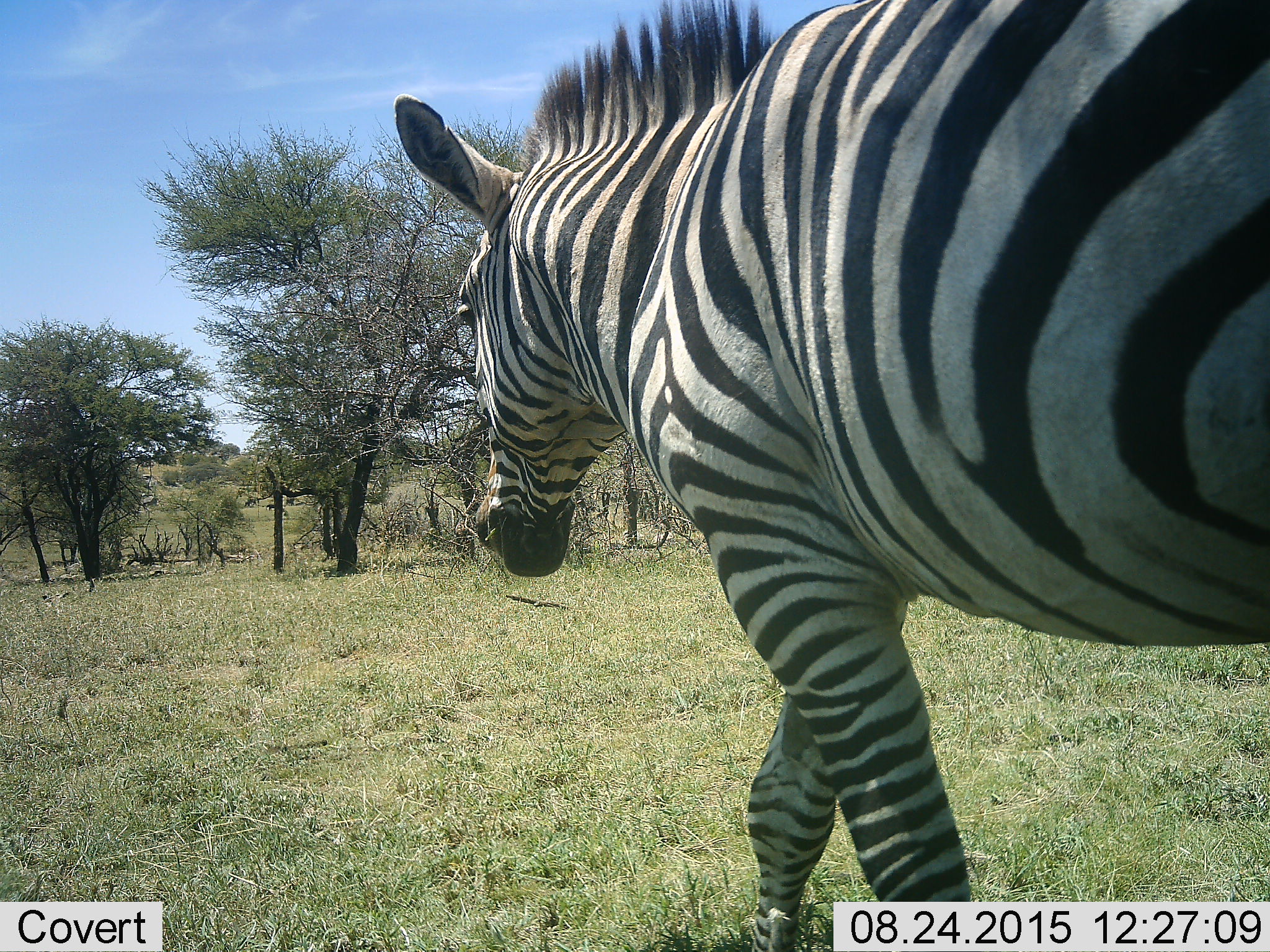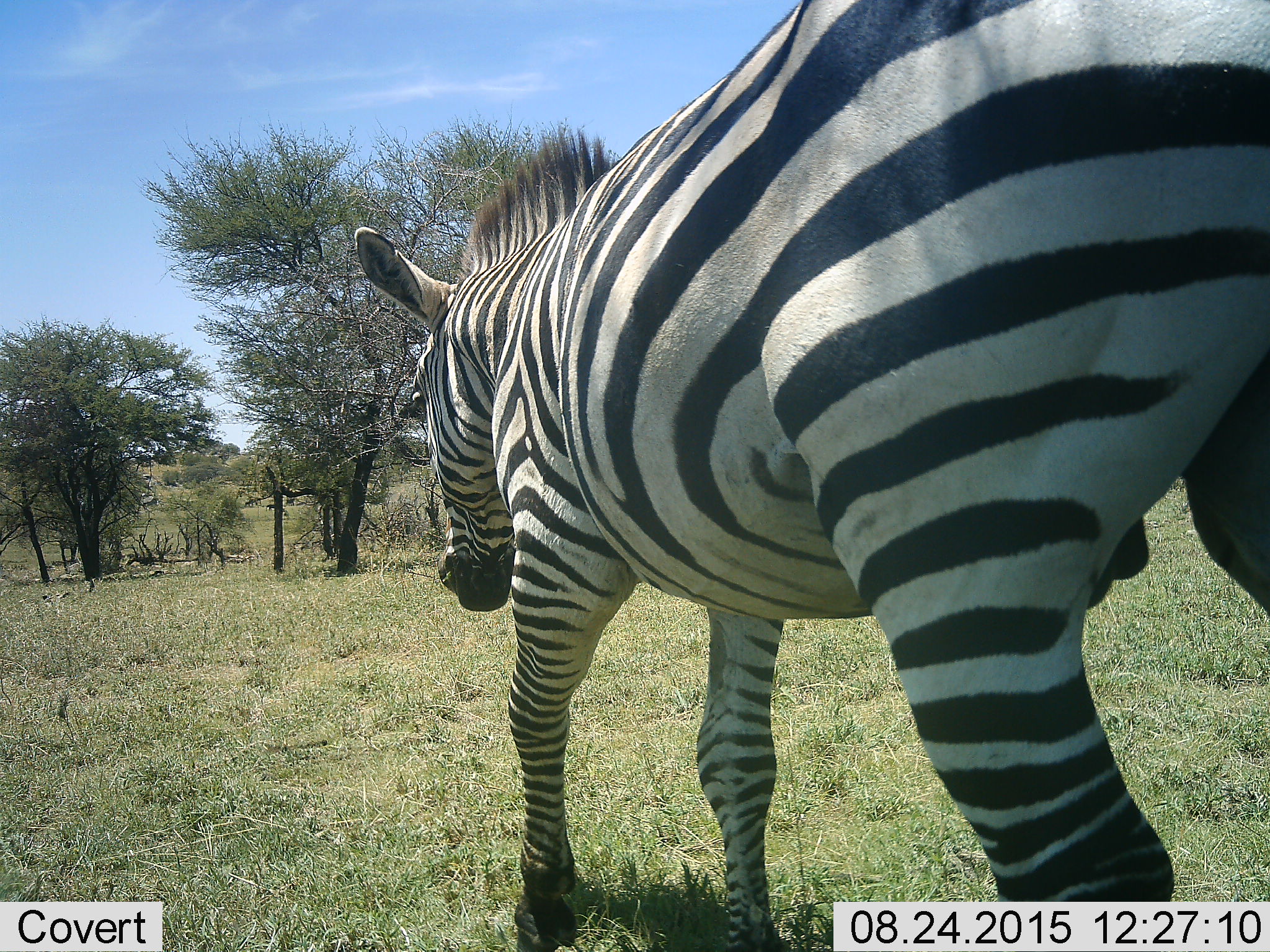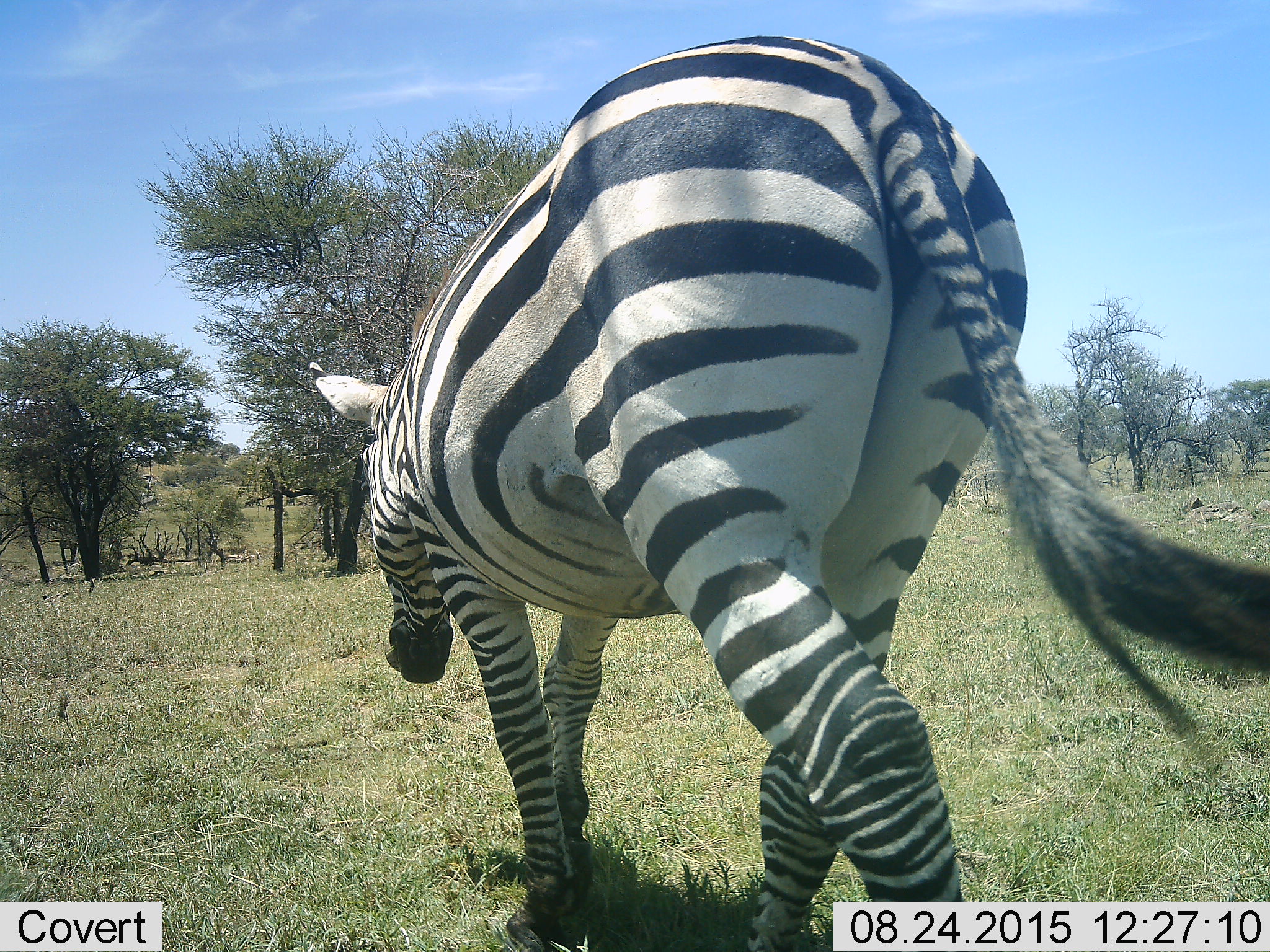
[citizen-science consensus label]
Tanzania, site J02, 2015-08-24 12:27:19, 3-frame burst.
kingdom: Animalia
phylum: Chordata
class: Mammalia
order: Perissodactyla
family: Equidae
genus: Equus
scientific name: Equus quagga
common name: plains zebra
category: zebra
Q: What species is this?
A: Zebra (plains zebra) (Equus quagga).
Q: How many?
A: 1.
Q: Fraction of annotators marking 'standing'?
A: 30%.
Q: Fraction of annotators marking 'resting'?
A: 0%.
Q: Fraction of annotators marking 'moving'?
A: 90%.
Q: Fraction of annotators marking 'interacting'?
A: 0%.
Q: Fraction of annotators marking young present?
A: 0%.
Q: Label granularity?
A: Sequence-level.